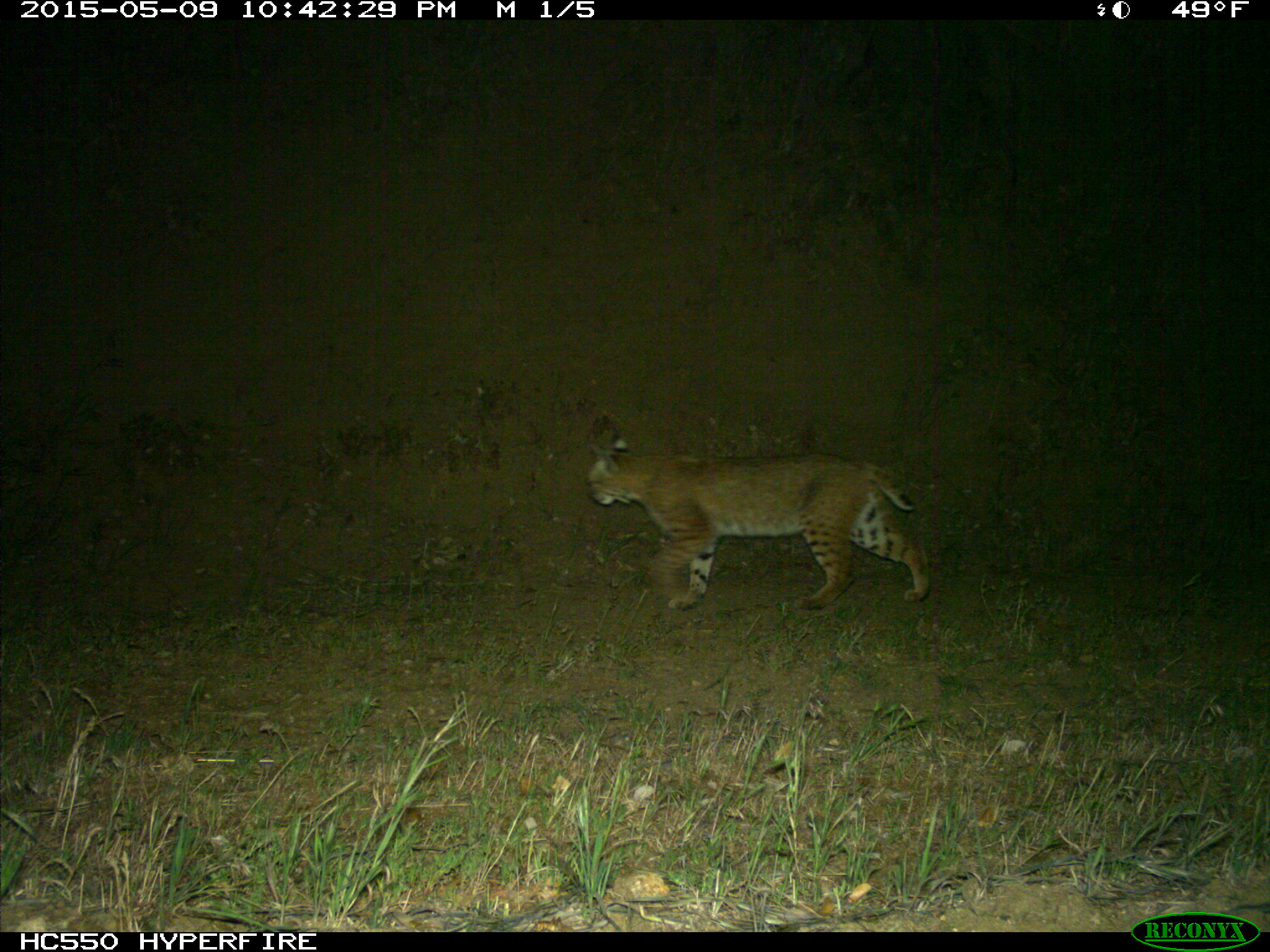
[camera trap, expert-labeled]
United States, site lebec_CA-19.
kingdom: Animalia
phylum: Chordata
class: Mammalia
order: Carnivora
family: Felidae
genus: Lynx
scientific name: Lynx rufus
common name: bobcat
Lynx rufus (bobcat).